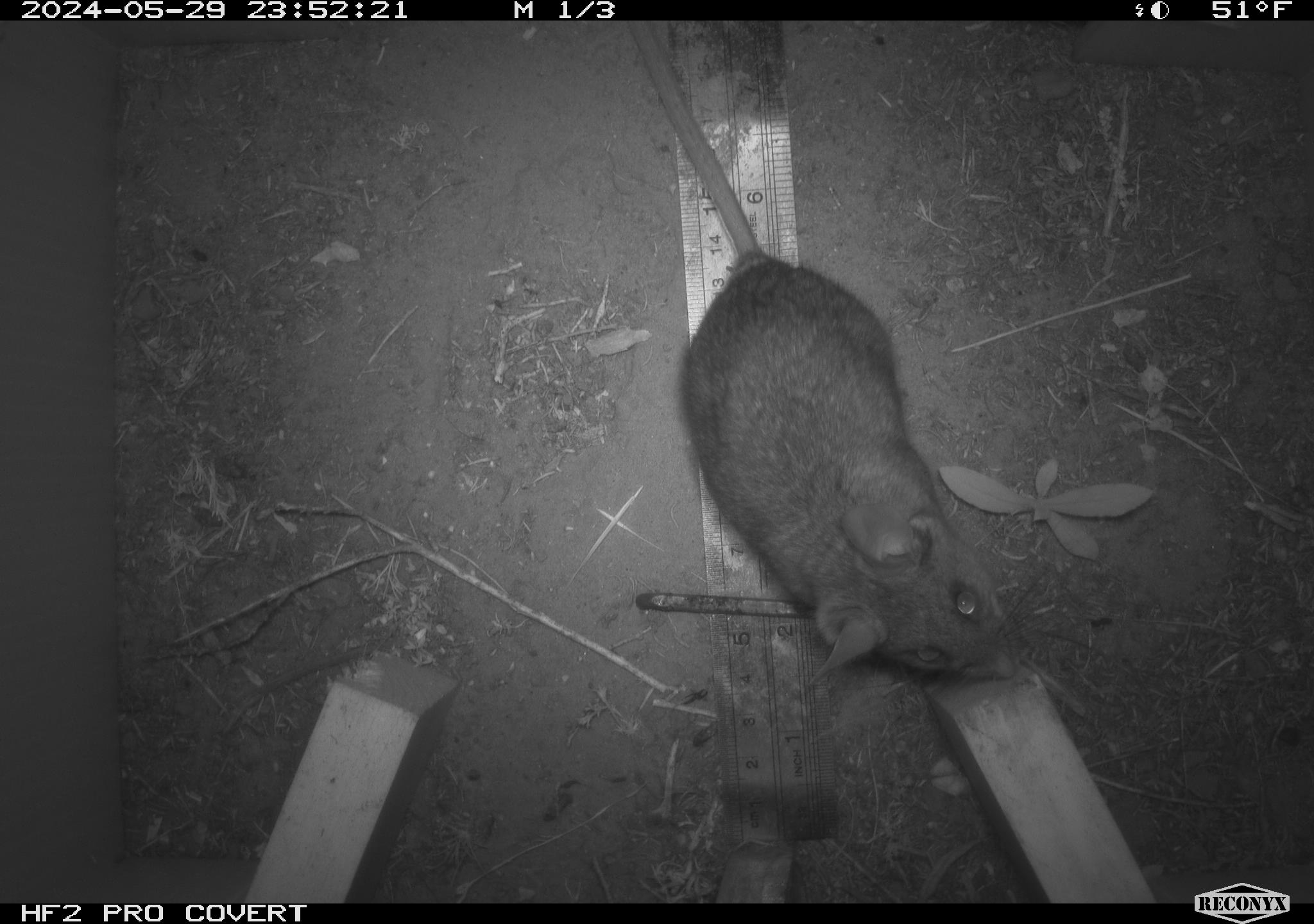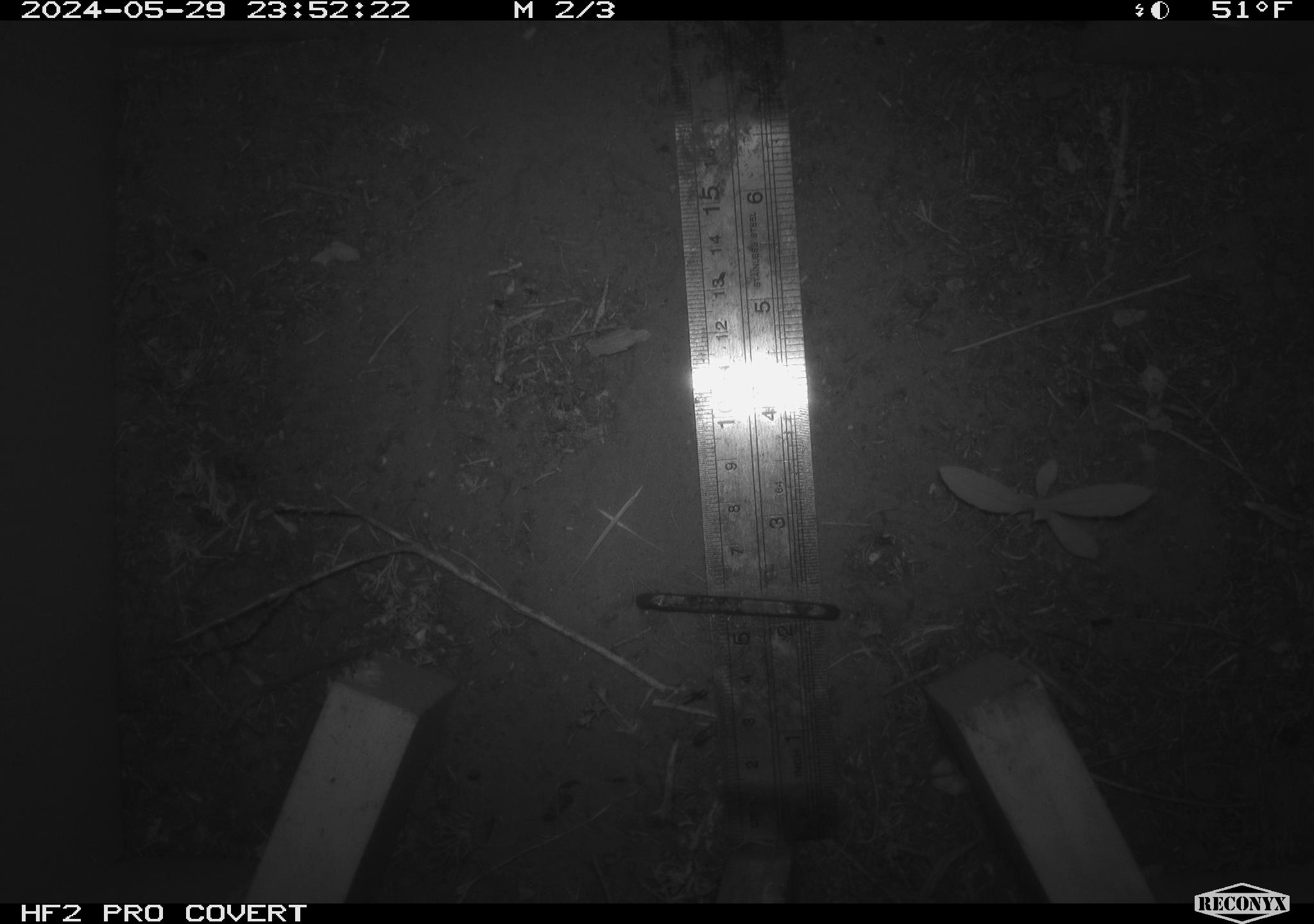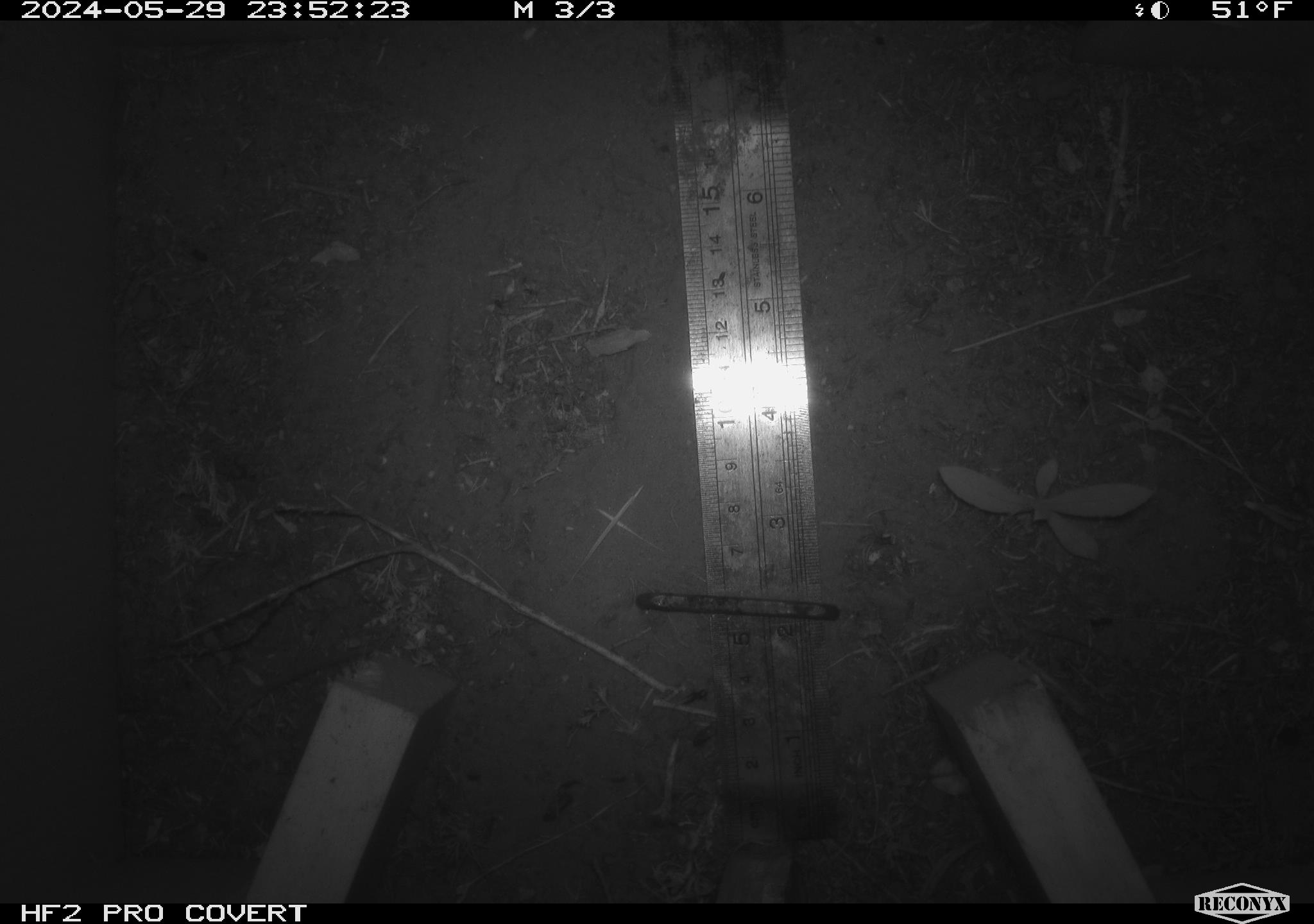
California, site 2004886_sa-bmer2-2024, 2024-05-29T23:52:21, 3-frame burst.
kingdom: Animalia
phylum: Chordata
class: Mammalia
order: Rodentia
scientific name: Rodentia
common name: woodrat or rat or mouse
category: woodrat or rat or mouse species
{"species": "woodrat or rat or mouse species (woodrat or rat or mouse) (Rodentia)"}